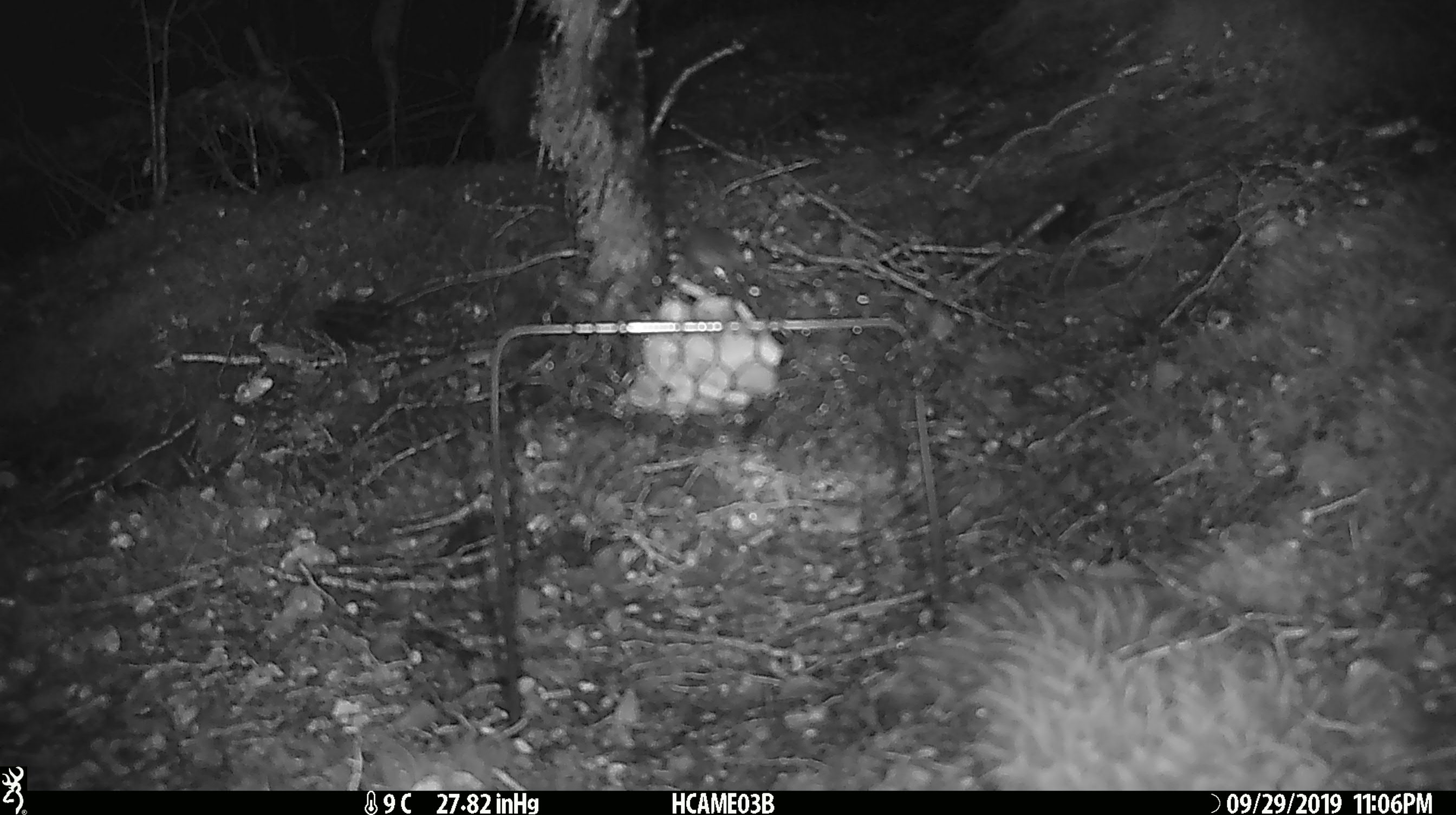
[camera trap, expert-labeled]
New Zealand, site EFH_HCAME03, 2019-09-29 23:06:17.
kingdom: Animalia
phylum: Chordata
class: Mammalia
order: Rodentia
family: Muridae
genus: Mus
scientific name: Mus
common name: mouse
Mouse (Mus).